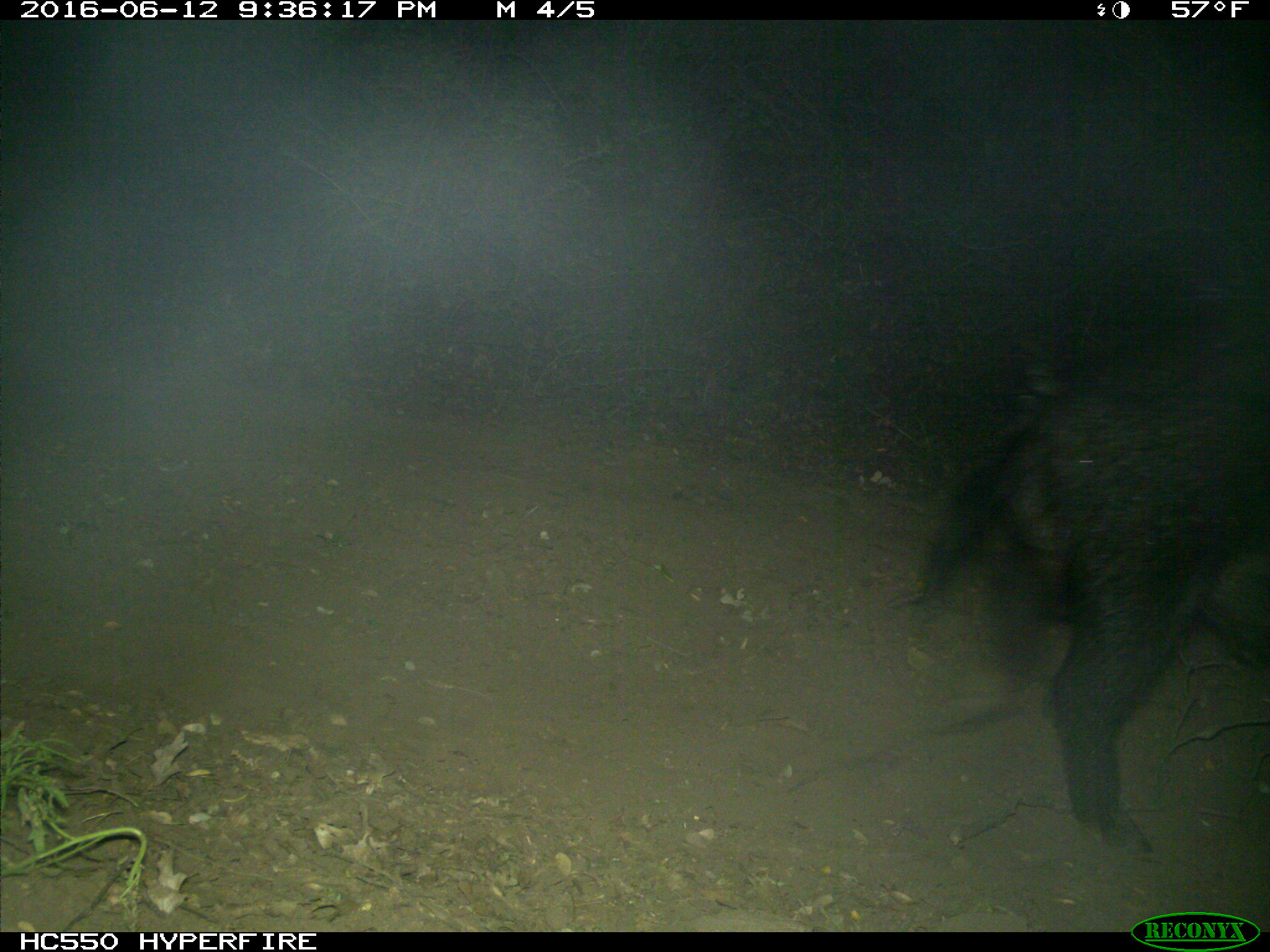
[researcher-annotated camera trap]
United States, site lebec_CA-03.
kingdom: Animalia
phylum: Chordata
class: Mammalia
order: Artiodactyla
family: Suidae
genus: Sus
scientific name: Sus scrofa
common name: wild boar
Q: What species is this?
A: Sus scrofa (wild boar).